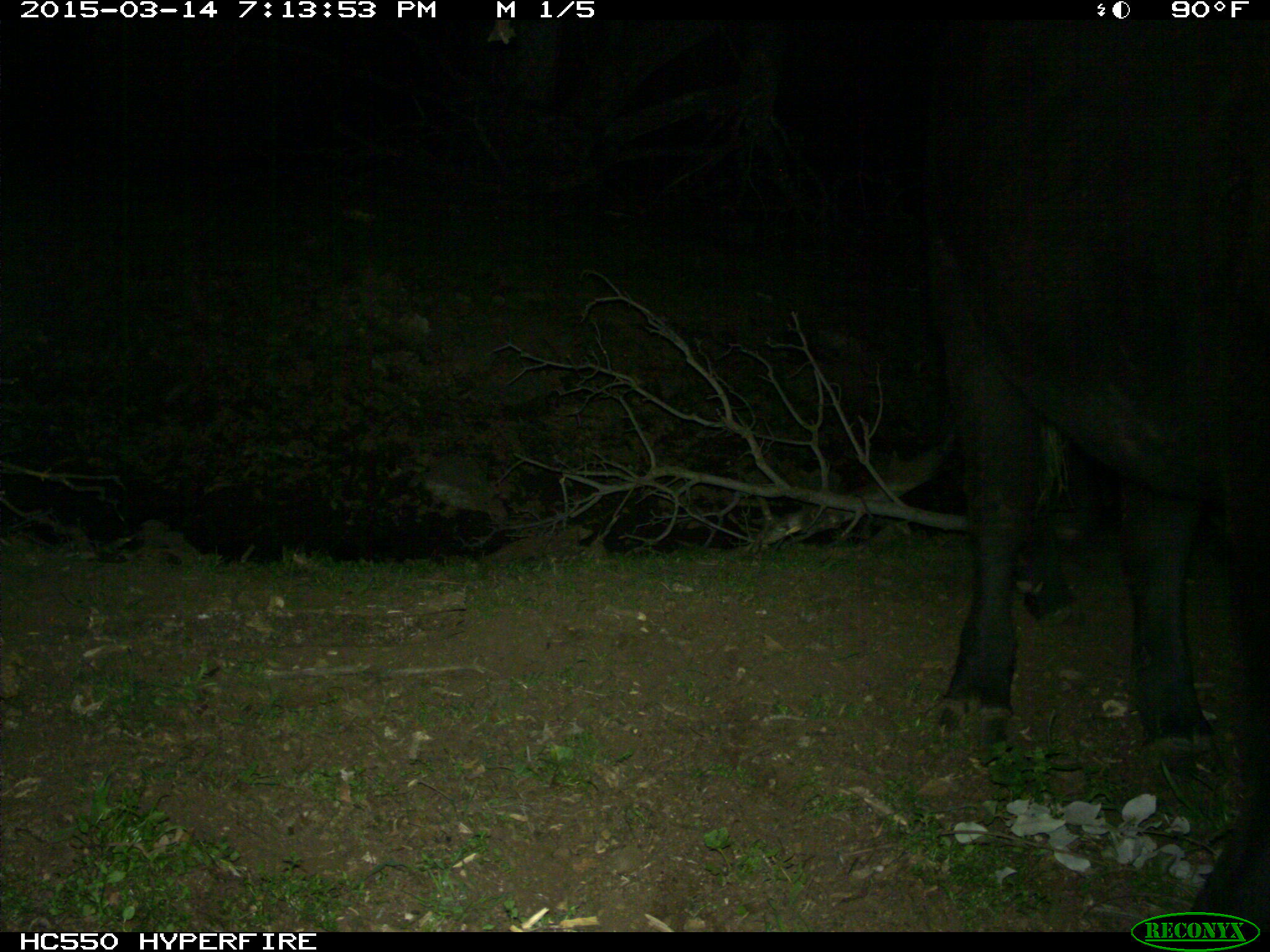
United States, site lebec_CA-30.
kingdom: Animalia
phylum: Chordata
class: Mammalia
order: Artiodactyla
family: Bovidae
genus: Bos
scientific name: Bos taurus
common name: domestic cow